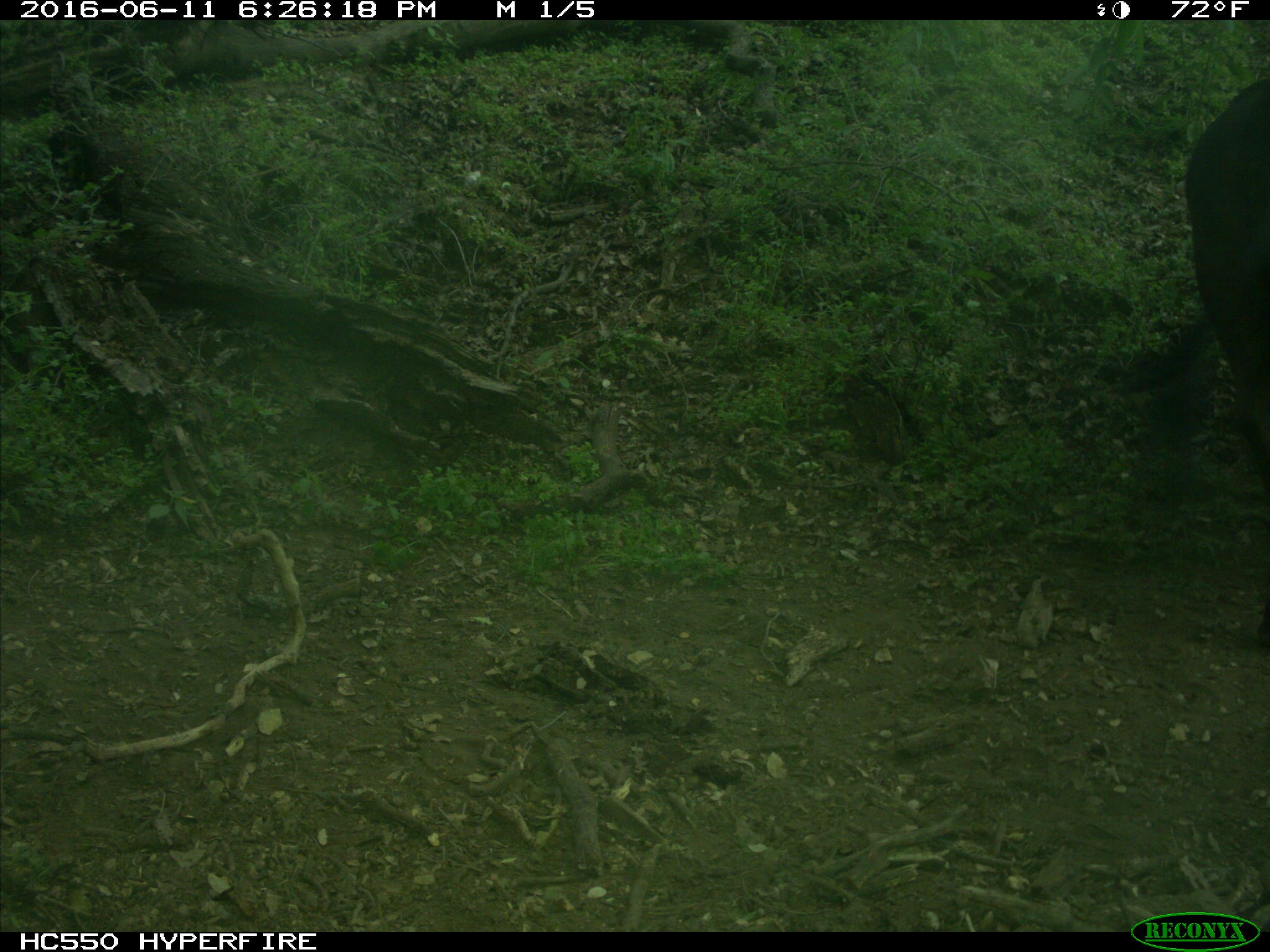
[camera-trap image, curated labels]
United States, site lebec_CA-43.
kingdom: Animalia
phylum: Chordata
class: Mammalia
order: Artiodactyla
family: Bovidae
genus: Bos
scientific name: Bos taurus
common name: domestic cow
Bos taurus (domestic cow).